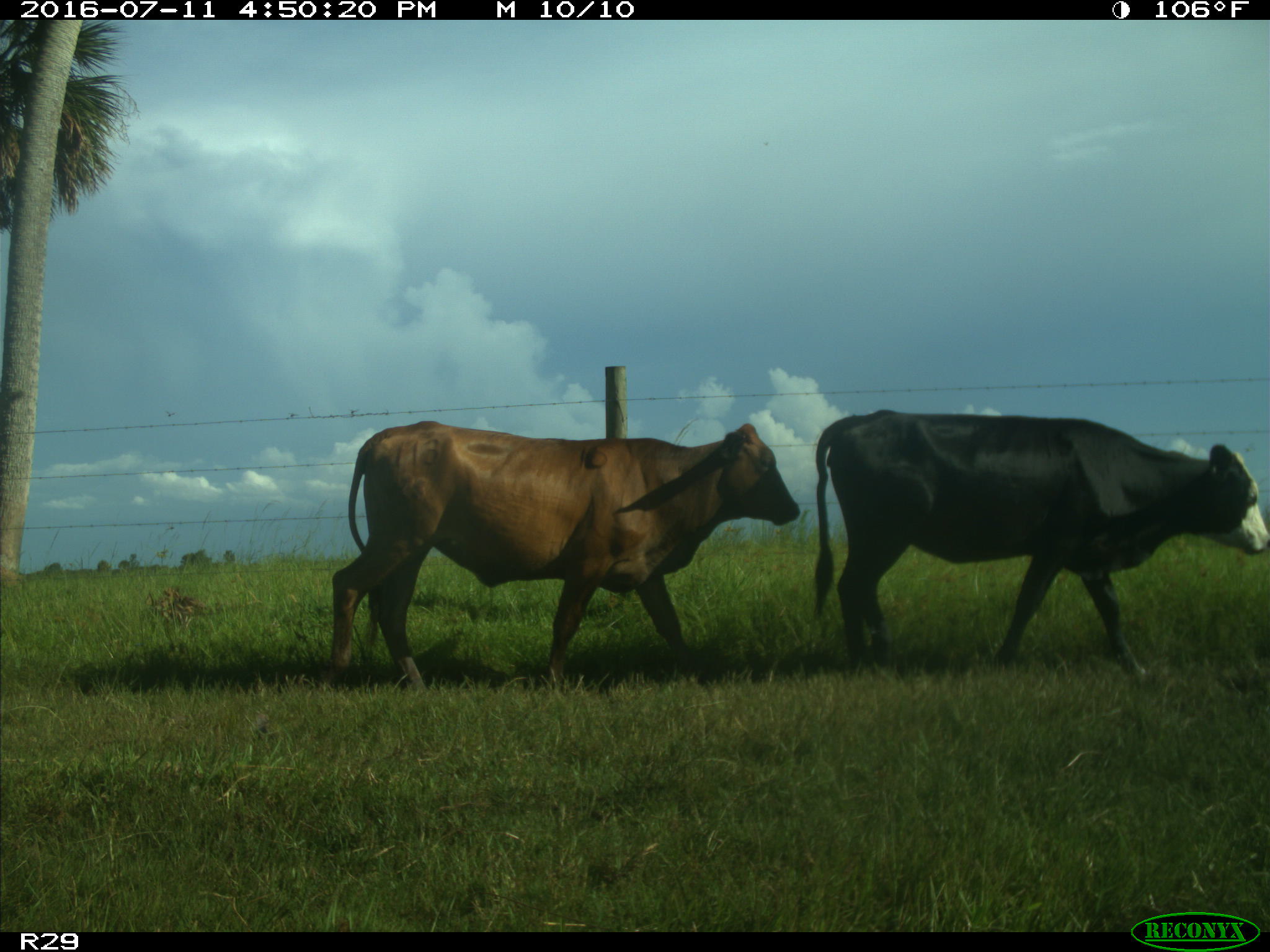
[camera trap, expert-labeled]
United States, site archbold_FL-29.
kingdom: Animalia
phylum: Chordata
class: Mammalia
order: Artiodactyla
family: Bovidae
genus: Bos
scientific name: Bos taurus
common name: domestic cow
Bos taurus (domestic cow).